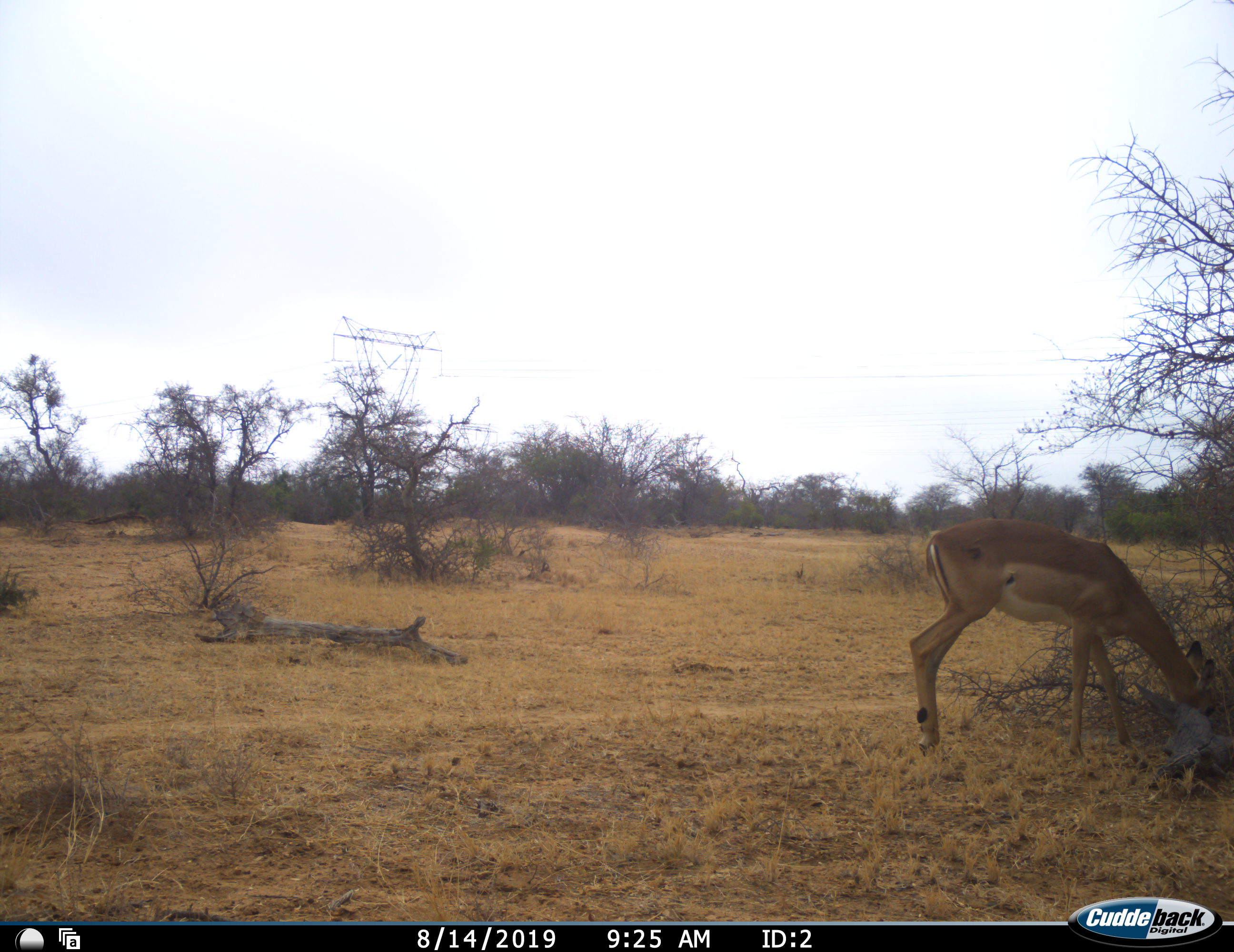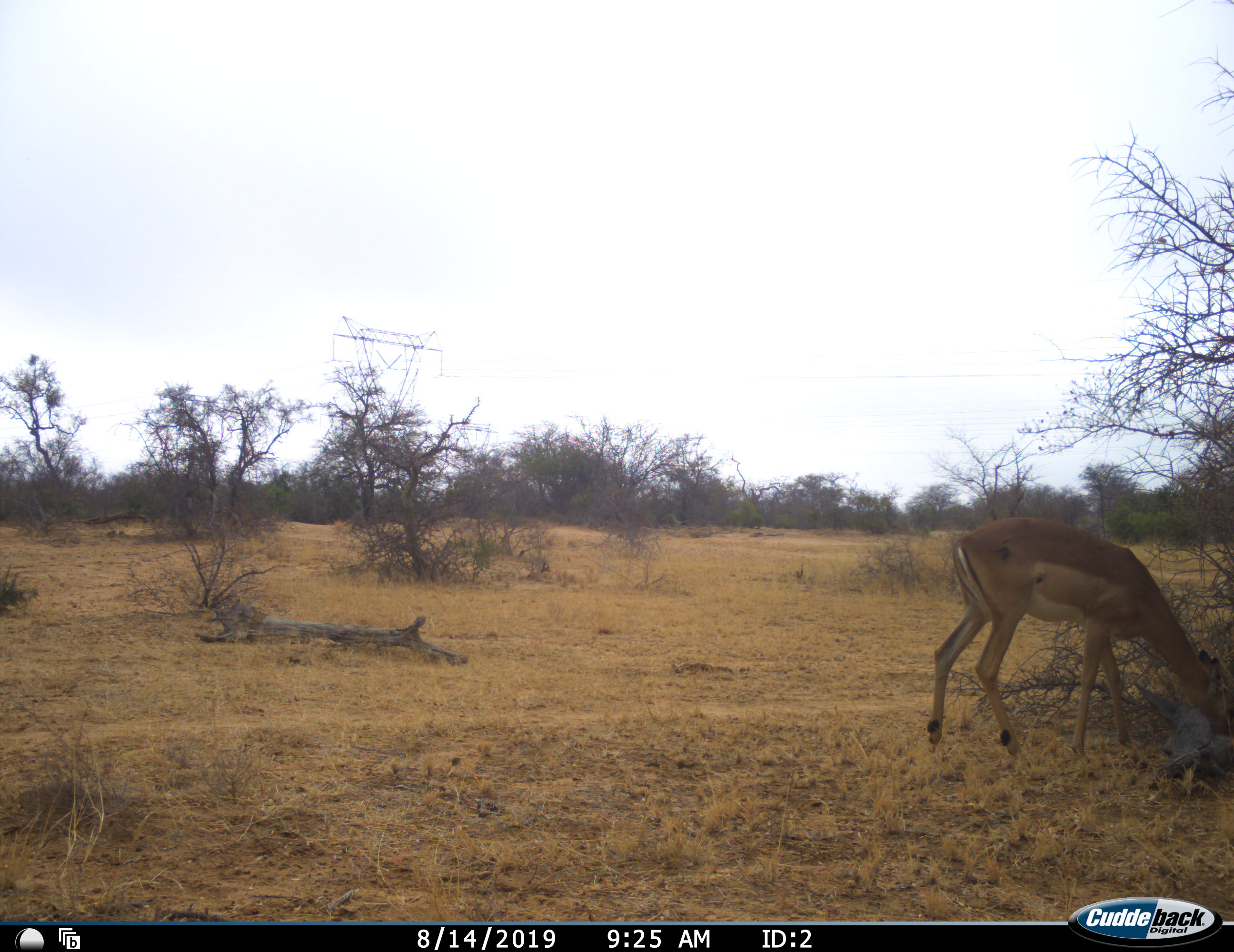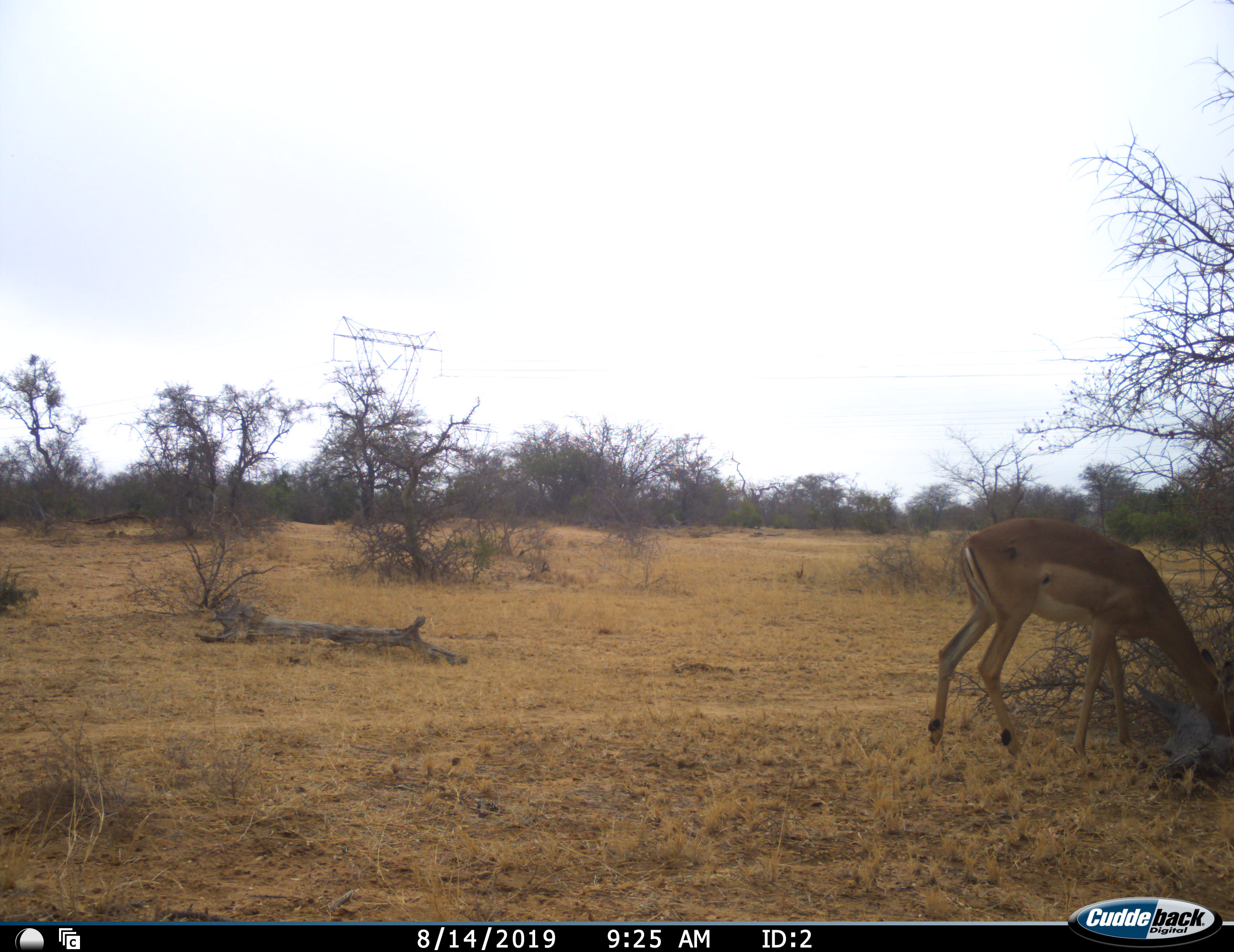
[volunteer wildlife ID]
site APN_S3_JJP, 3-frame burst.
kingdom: Animalia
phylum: Chordata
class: Mammalia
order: Artiodactyla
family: Bovidae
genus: Aepyceros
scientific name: Aepyceros melampus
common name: impala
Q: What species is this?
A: Impala (Aepyceros melampus).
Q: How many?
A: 1.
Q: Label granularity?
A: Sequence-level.